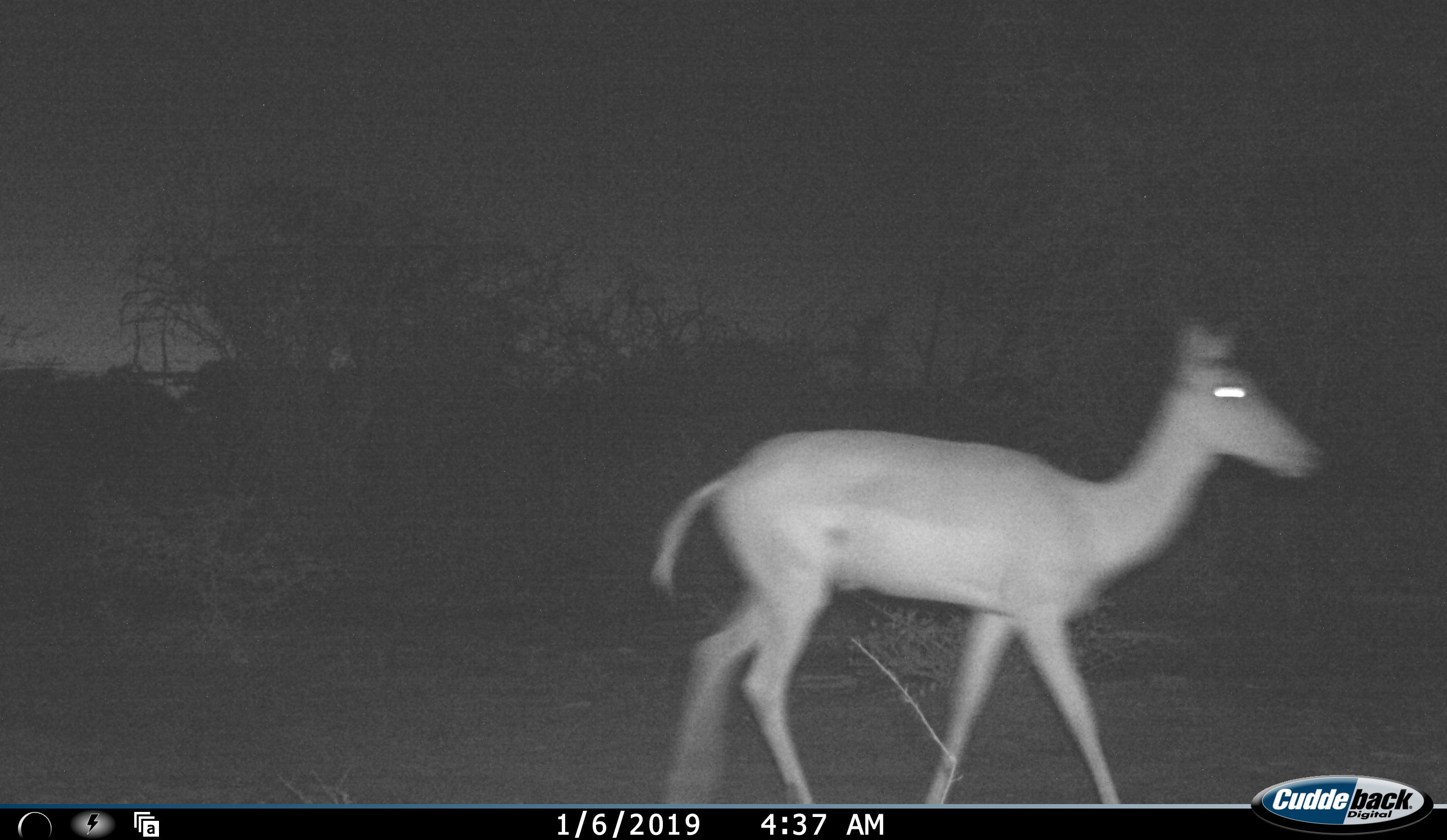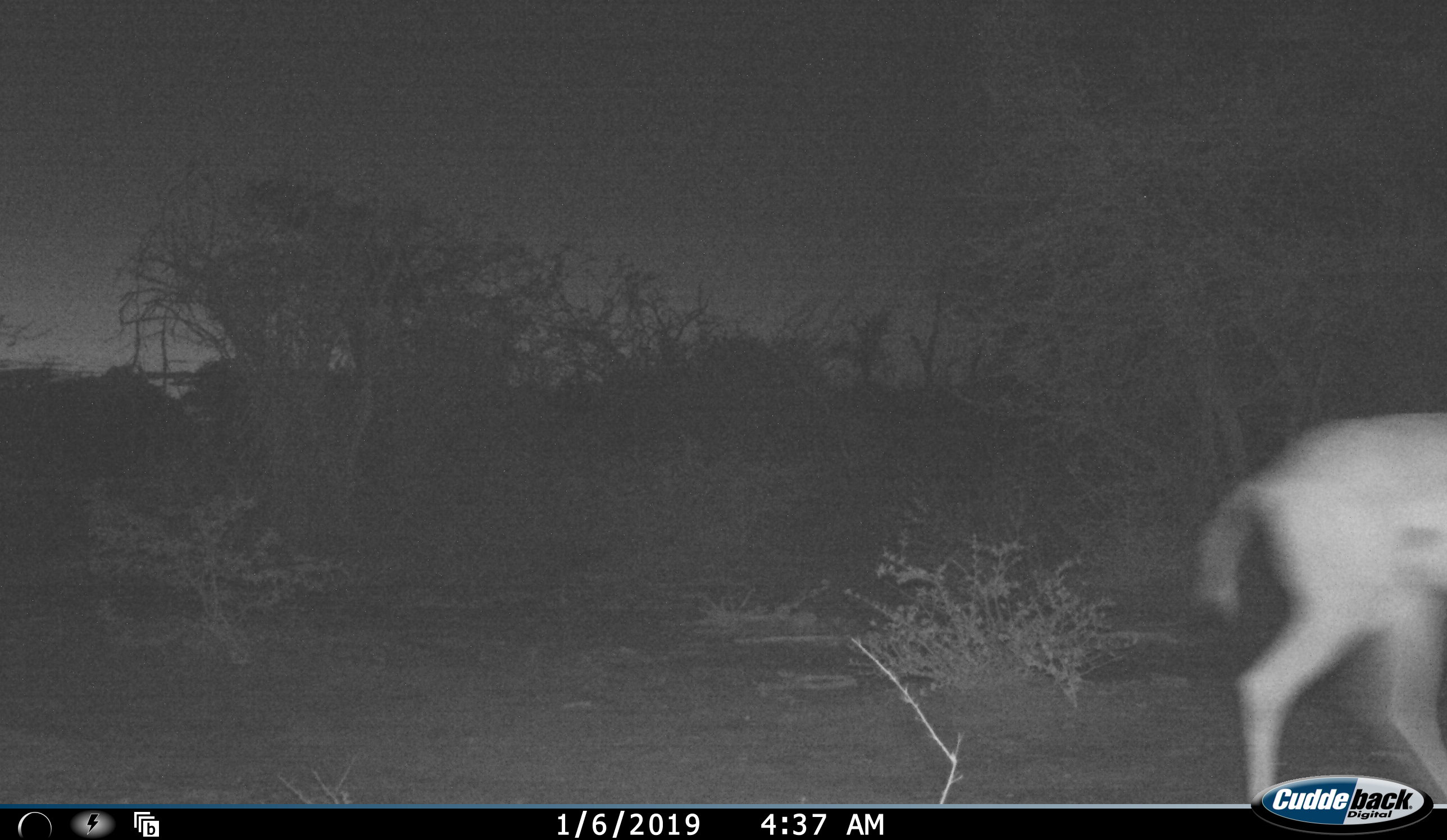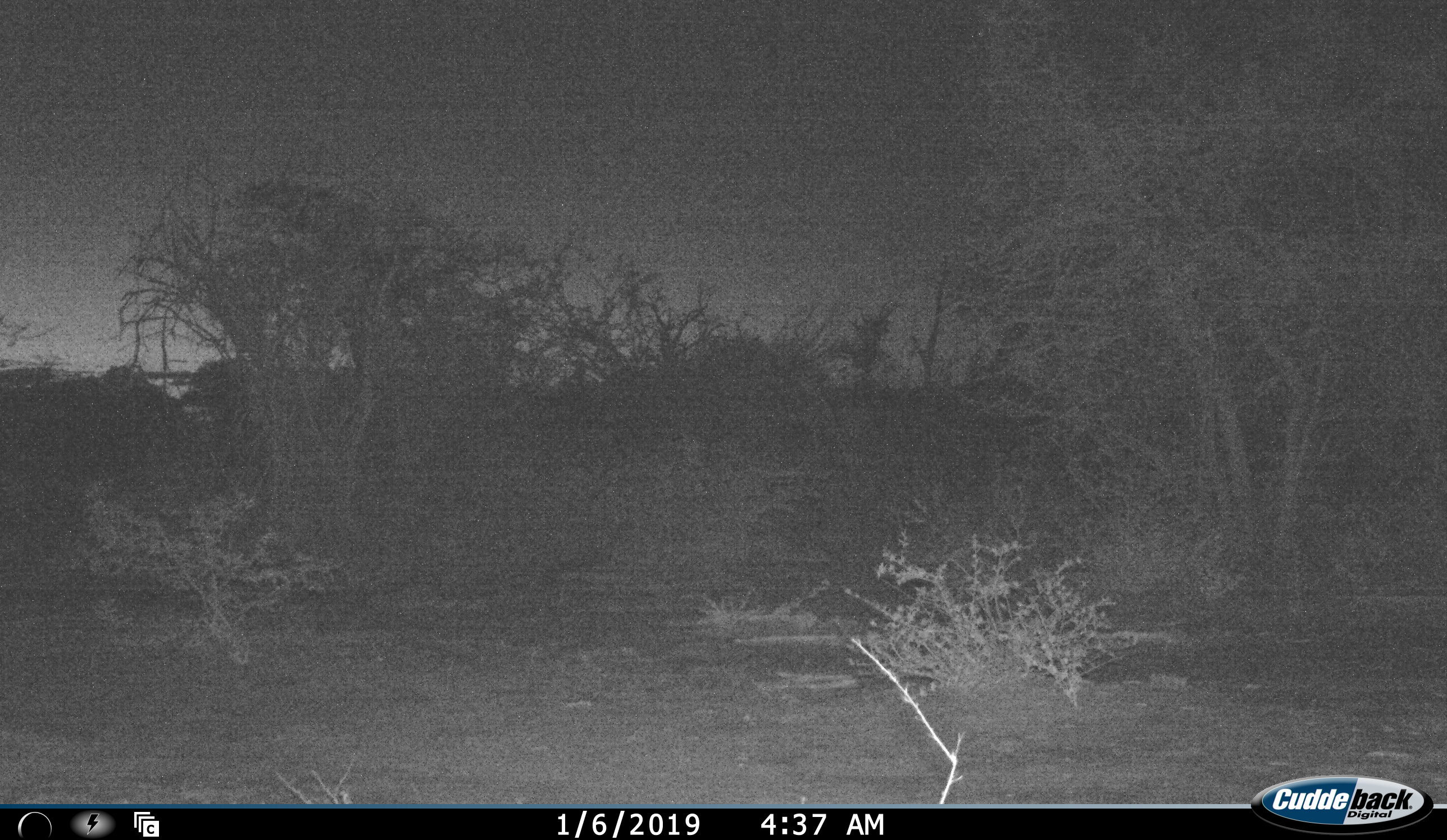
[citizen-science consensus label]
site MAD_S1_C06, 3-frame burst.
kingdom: Animalia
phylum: Chordata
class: Mammalia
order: Artiodactyla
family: Bovidae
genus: Aepyceros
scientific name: Aepyceros melampus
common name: impala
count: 1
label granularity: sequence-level